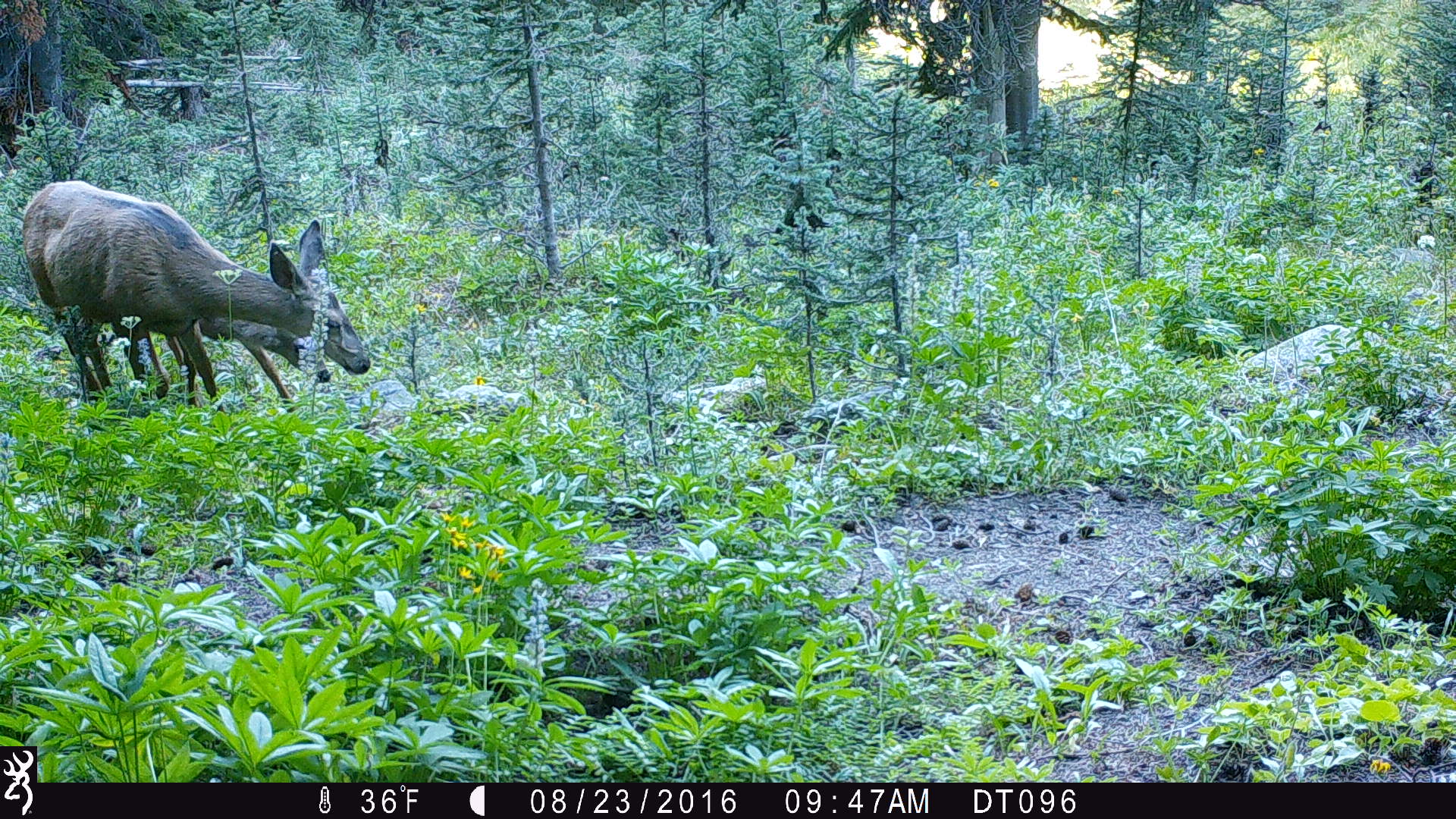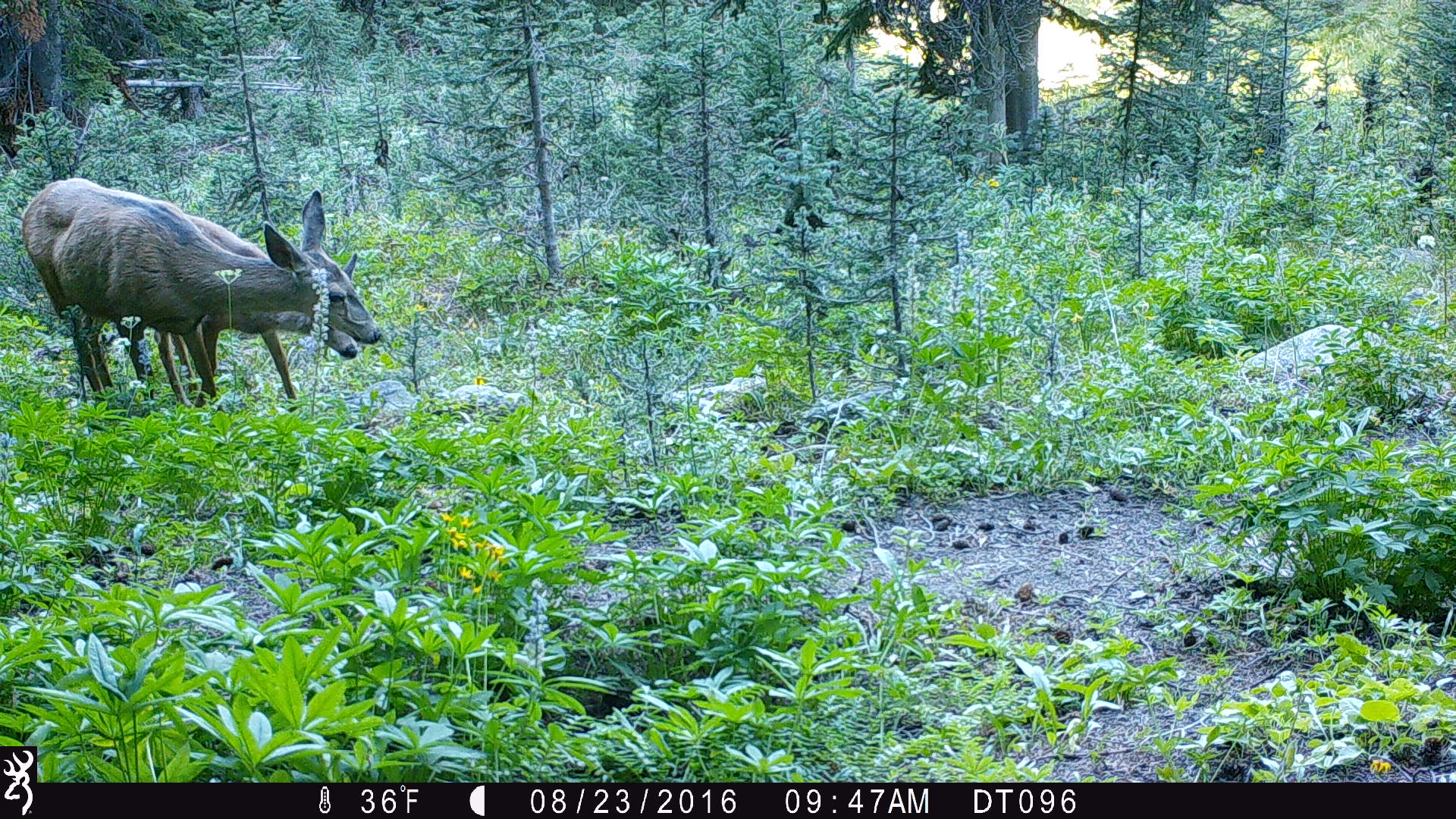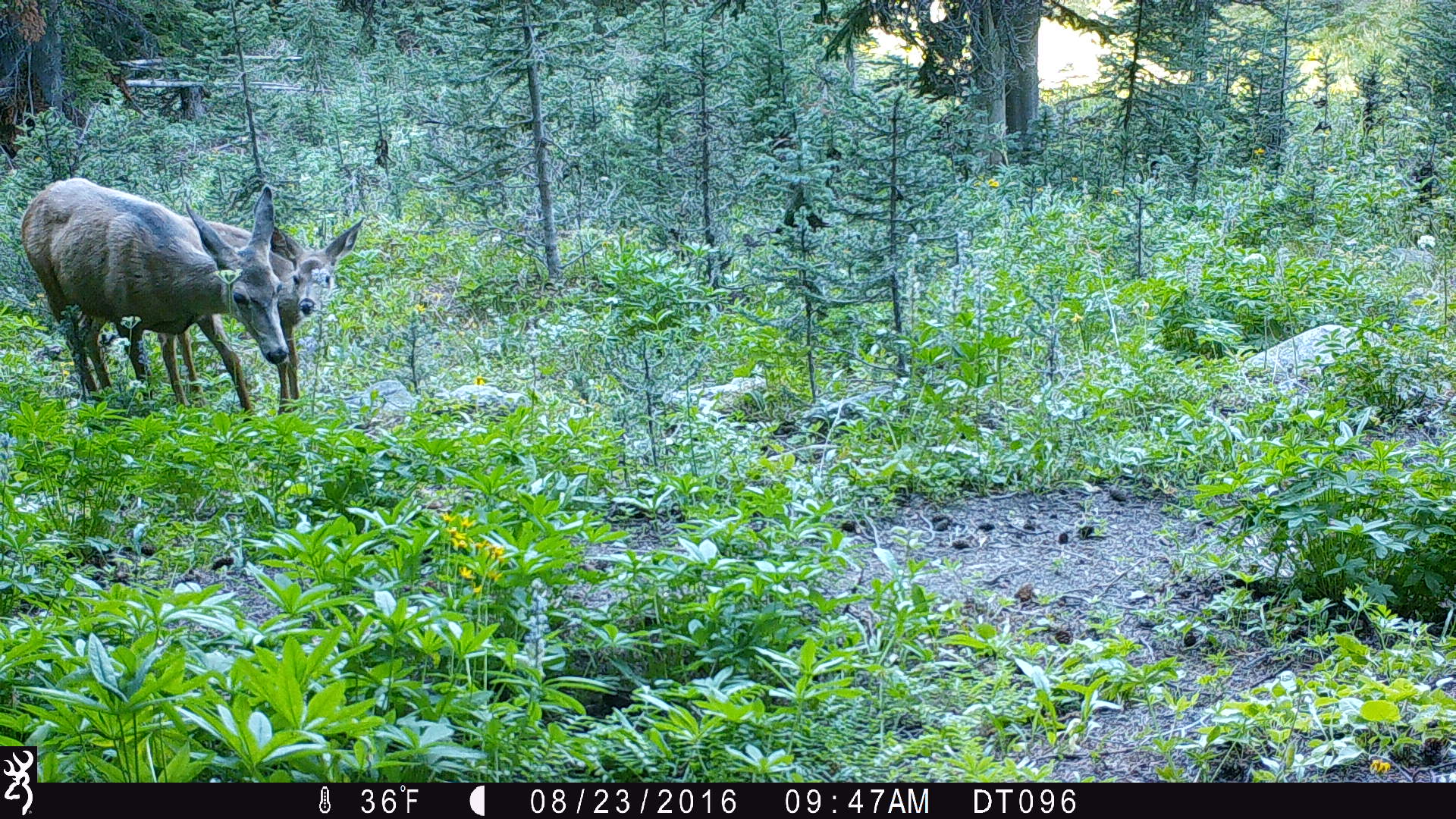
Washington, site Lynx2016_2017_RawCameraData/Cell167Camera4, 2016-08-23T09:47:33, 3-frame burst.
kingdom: Animalia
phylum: Chordata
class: Mammalia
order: Artiodactyla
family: Cervidae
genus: Odocoileus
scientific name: Odocoileus hemionus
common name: mule deer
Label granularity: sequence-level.